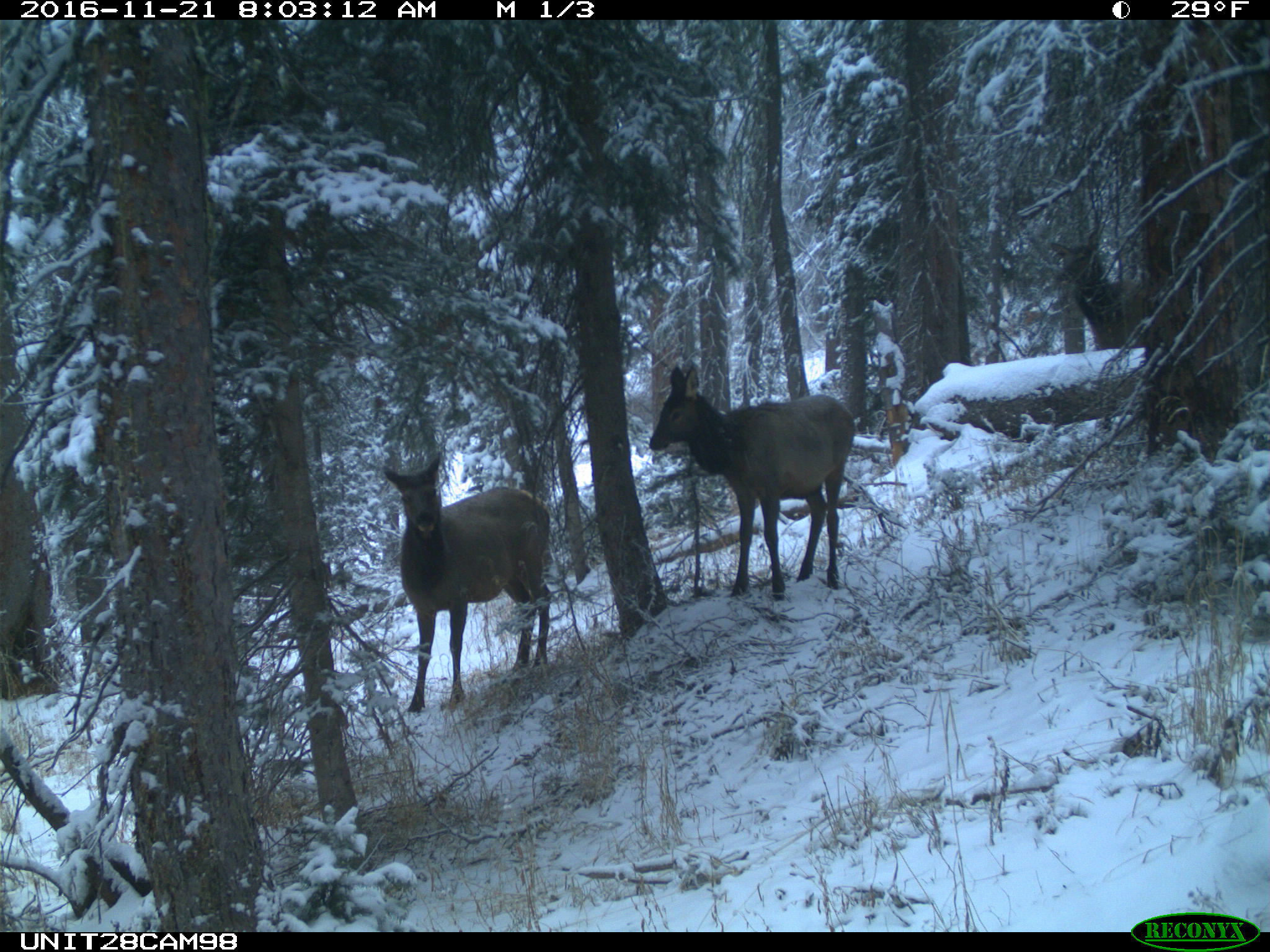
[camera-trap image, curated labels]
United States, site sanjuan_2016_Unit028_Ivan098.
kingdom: Animalia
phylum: Chordata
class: Mammalia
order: Artiodactyla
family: Cervidae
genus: Cervus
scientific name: Cervus elaphus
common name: red deer